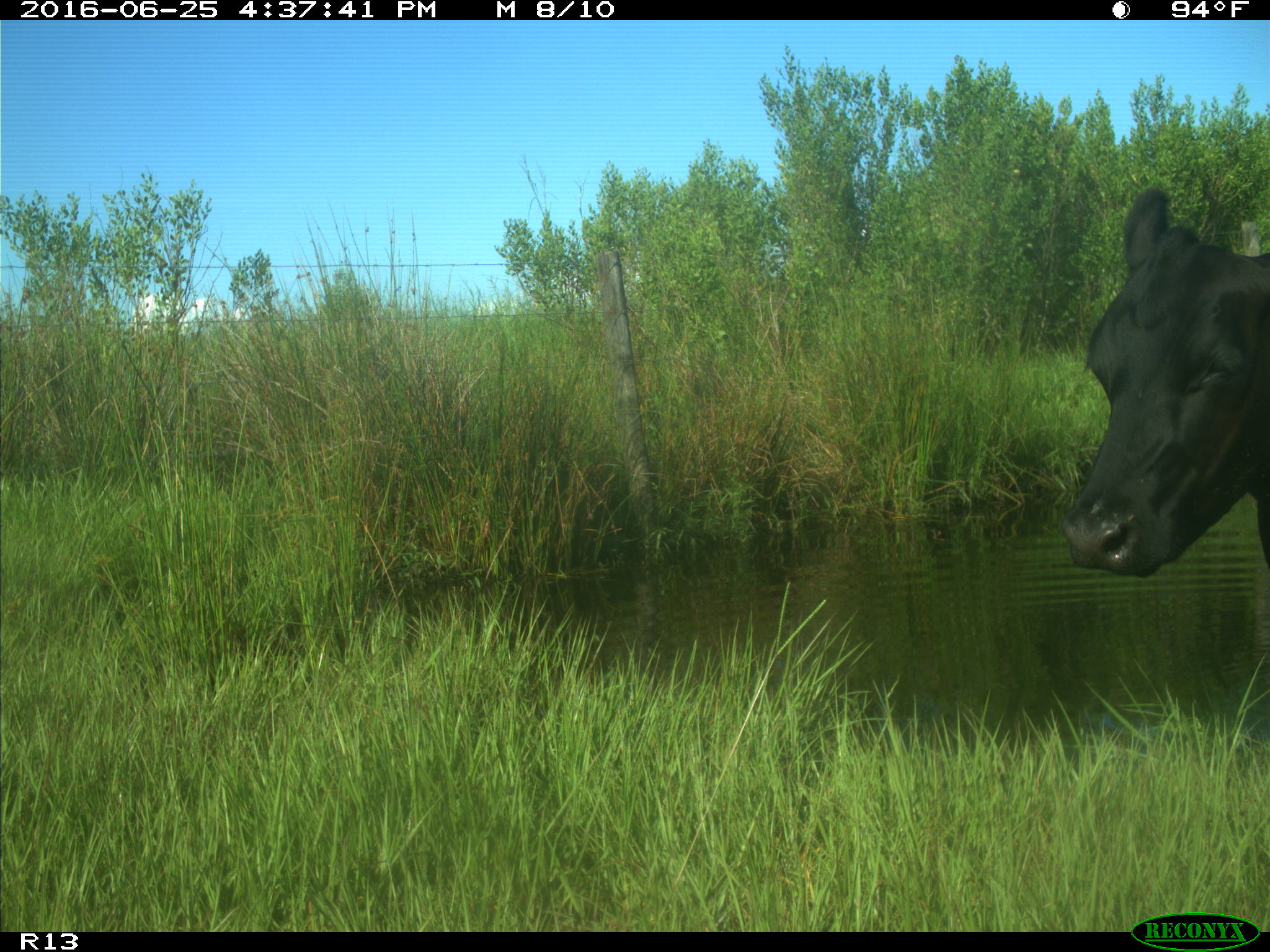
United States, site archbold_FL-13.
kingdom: Animalia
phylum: Chordata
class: Mammalia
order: Artiodactyla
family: Bovidae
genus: Bos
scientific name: Bos taurus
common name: domestic cow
Bos taurus (domestic cow).